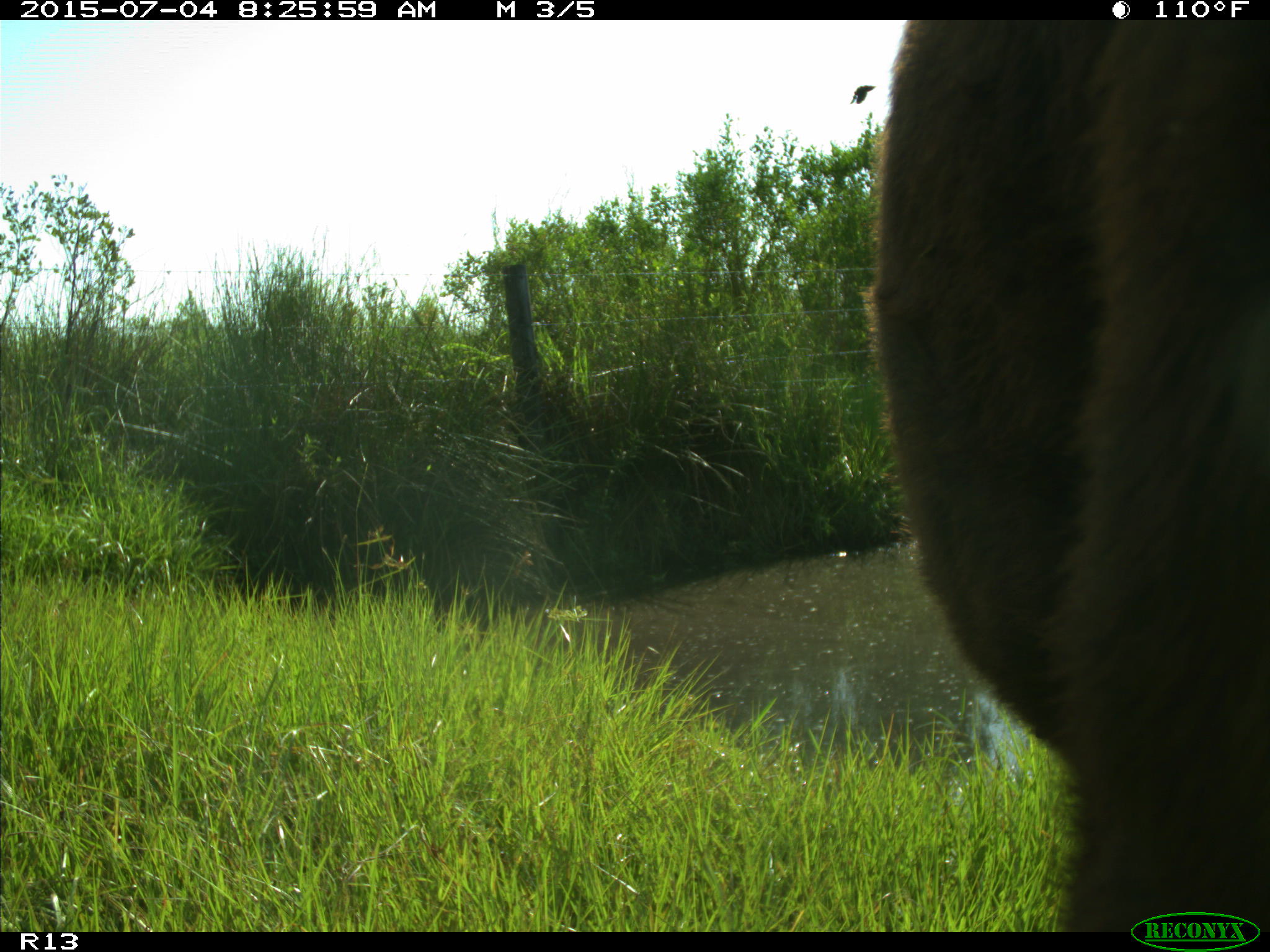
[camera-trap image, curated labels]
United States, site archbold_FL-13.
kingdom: Animalia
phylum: Chordata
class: Mammalia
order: Artiodactyla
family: Bovidae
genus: Bos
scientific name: Bos taurus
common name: domestic cow